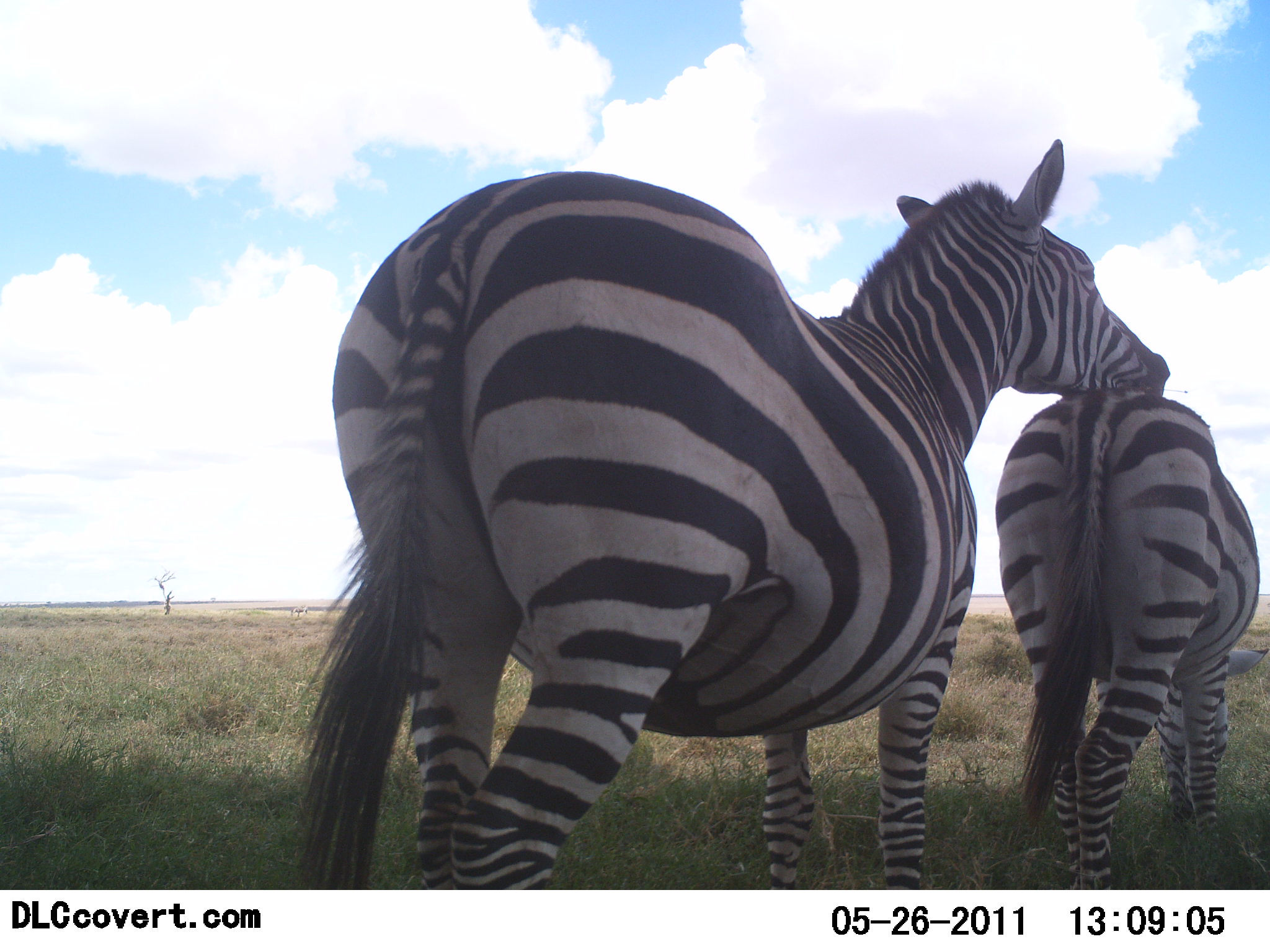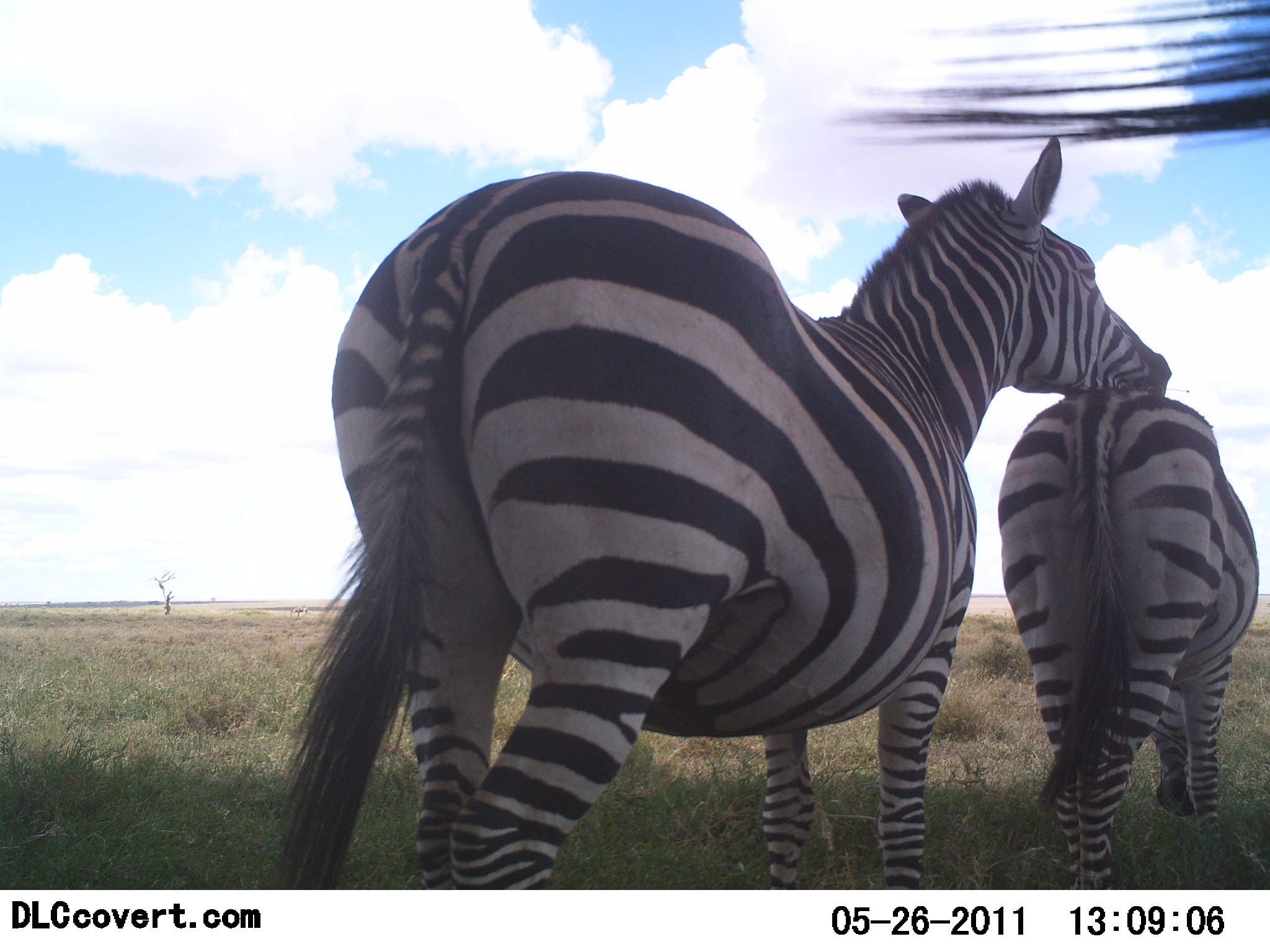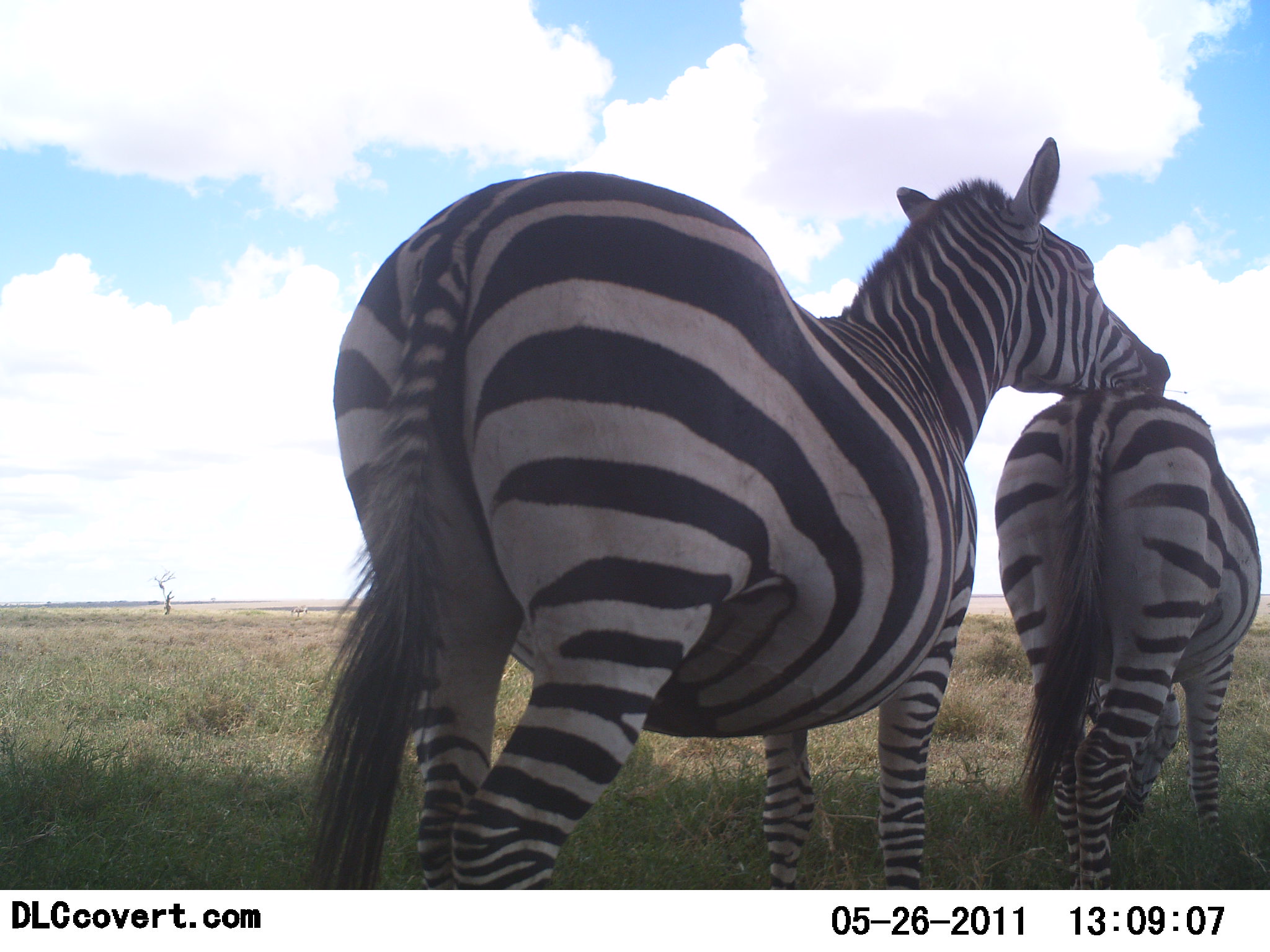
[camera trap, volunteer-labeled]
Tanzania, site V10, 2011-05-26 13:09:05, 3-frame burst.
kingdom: Animalia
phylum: Chordata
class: Mammalia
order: Perissodactyla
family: Equidae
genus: Equus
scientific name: Equus quagga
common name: plains zebra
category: zebra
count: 2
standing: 58%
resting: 0%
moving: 0%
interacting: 58%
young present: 0%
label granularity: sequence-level